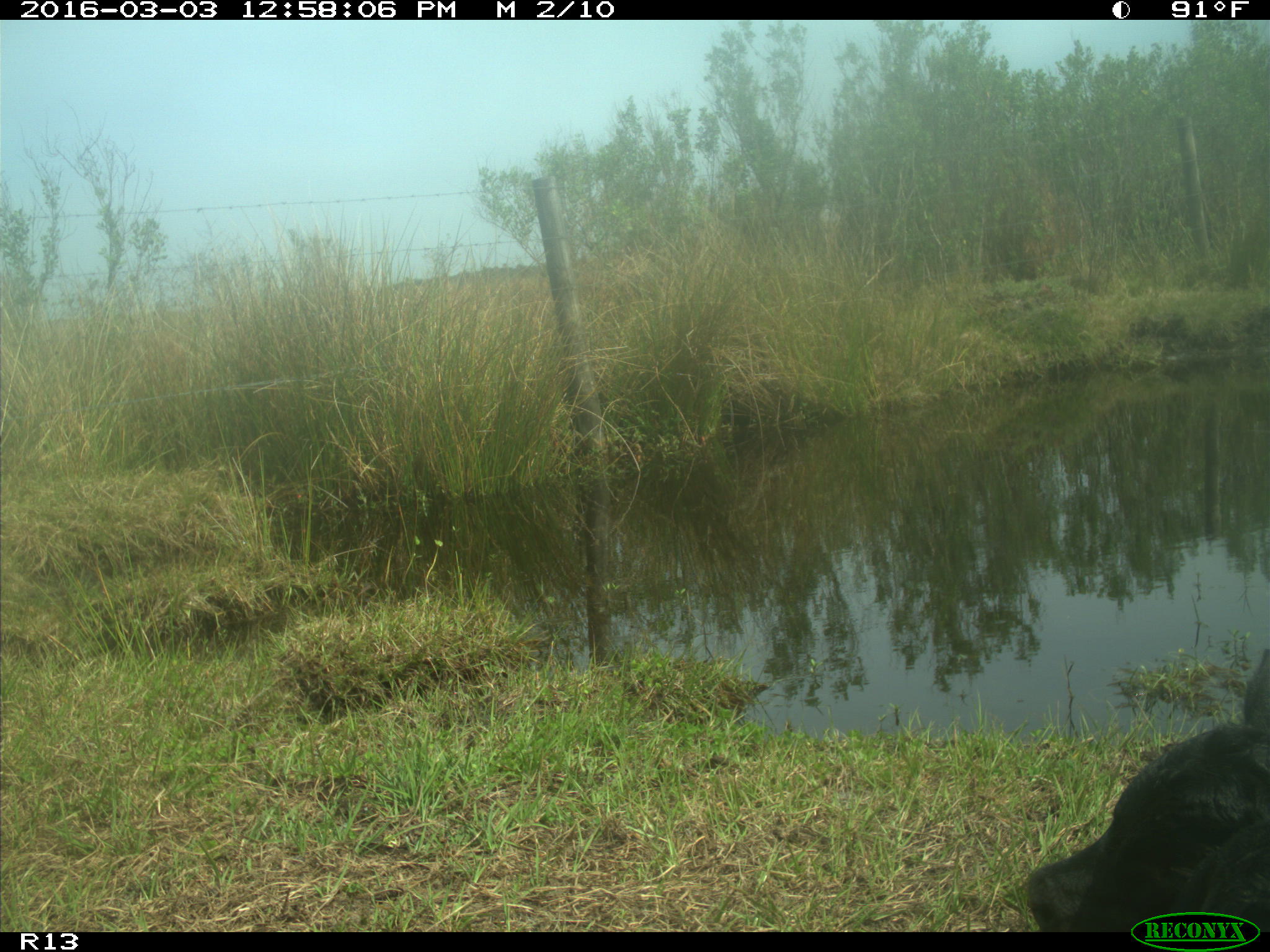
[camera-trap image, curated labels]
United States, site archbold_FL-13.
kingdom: Animalia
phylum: Chordata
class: Mammalia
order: Artiodactyla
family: Bovidae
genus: Bos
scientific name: Bos taurus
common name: domestic cow